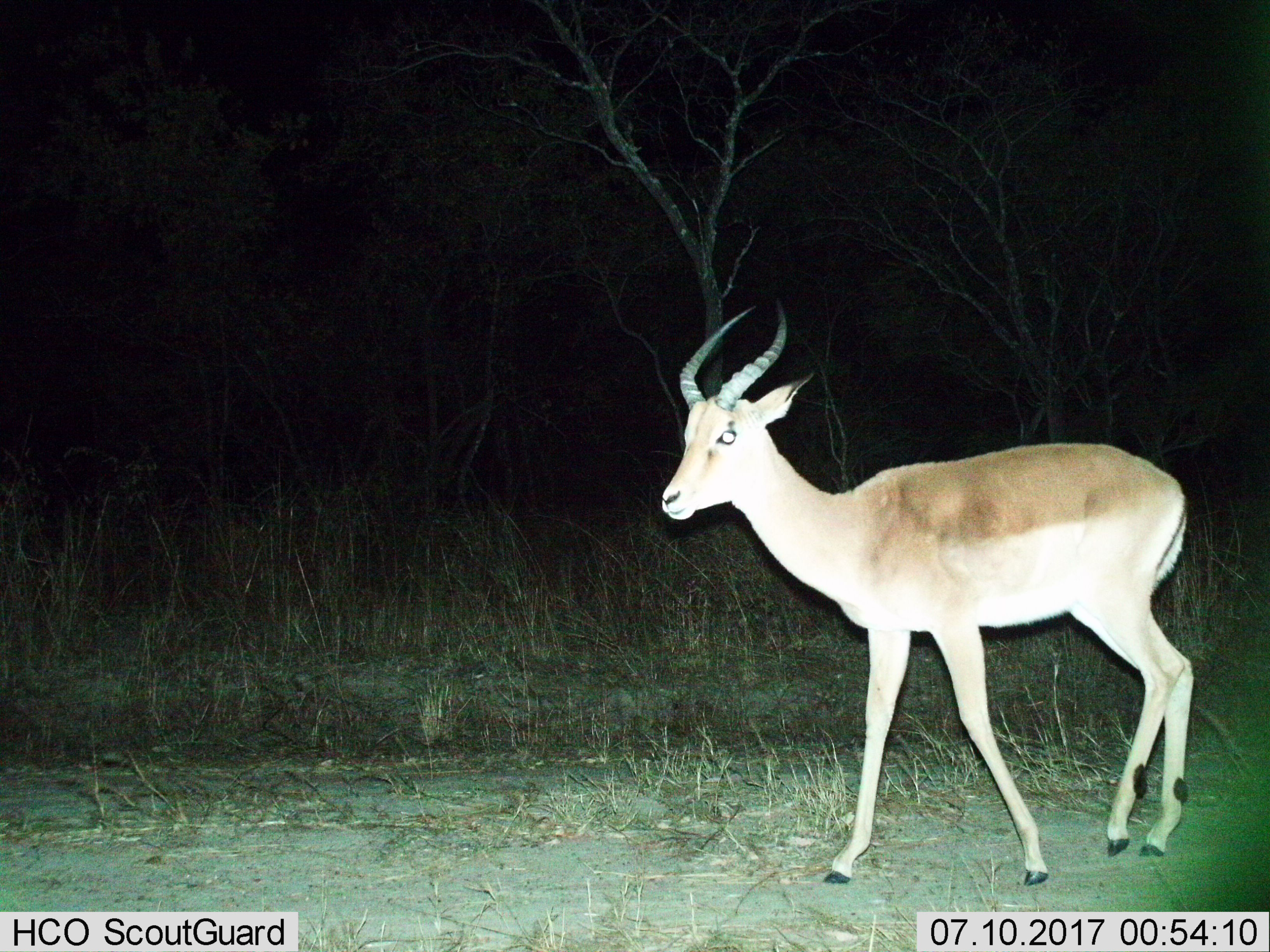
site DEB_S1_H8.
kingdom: Animalia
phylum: Chordata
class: Mammalia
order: Artiodactyla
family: Bovidae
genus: Aepyceros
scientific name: Aepyceros melampus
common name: impala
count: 1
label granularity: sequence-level